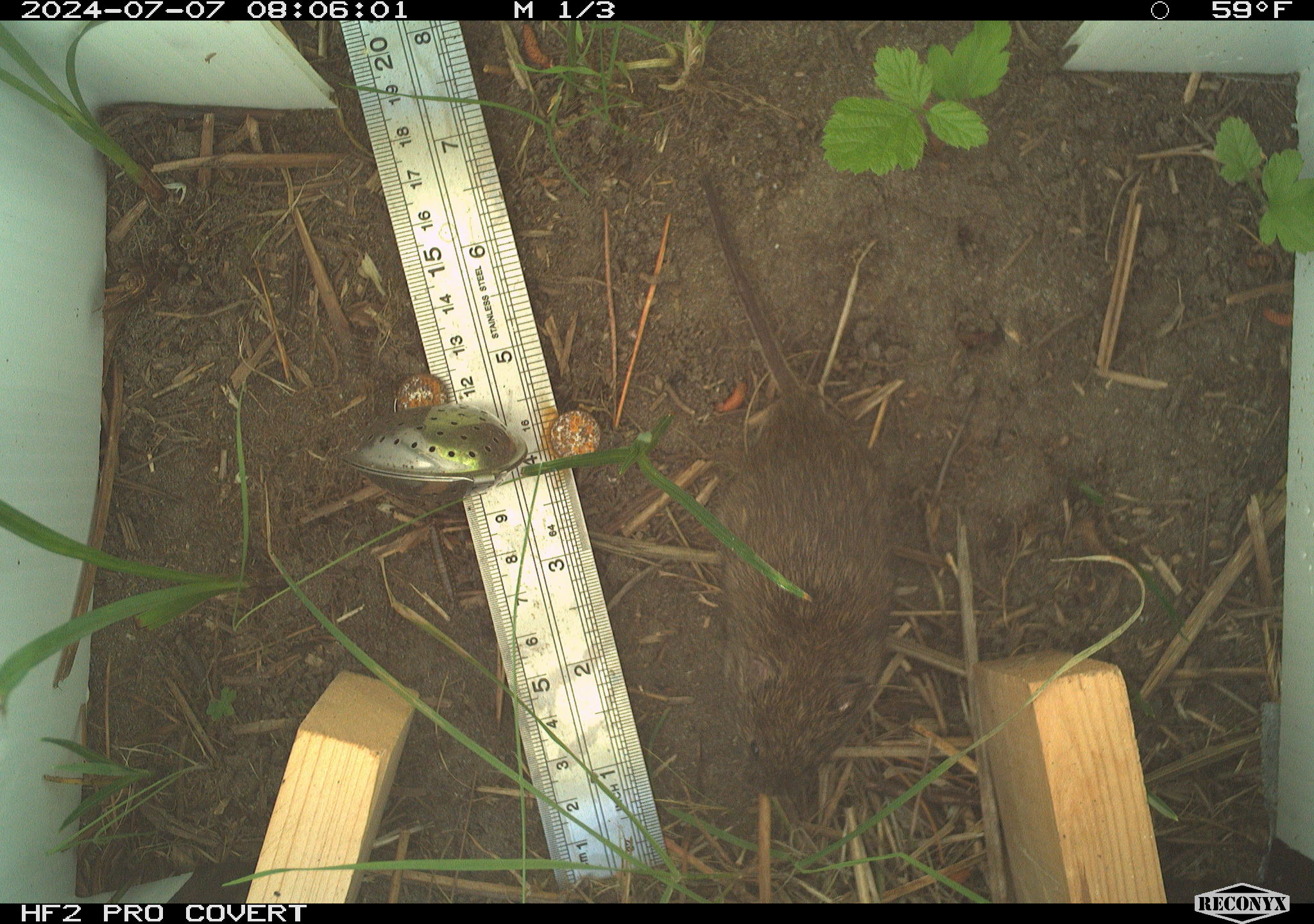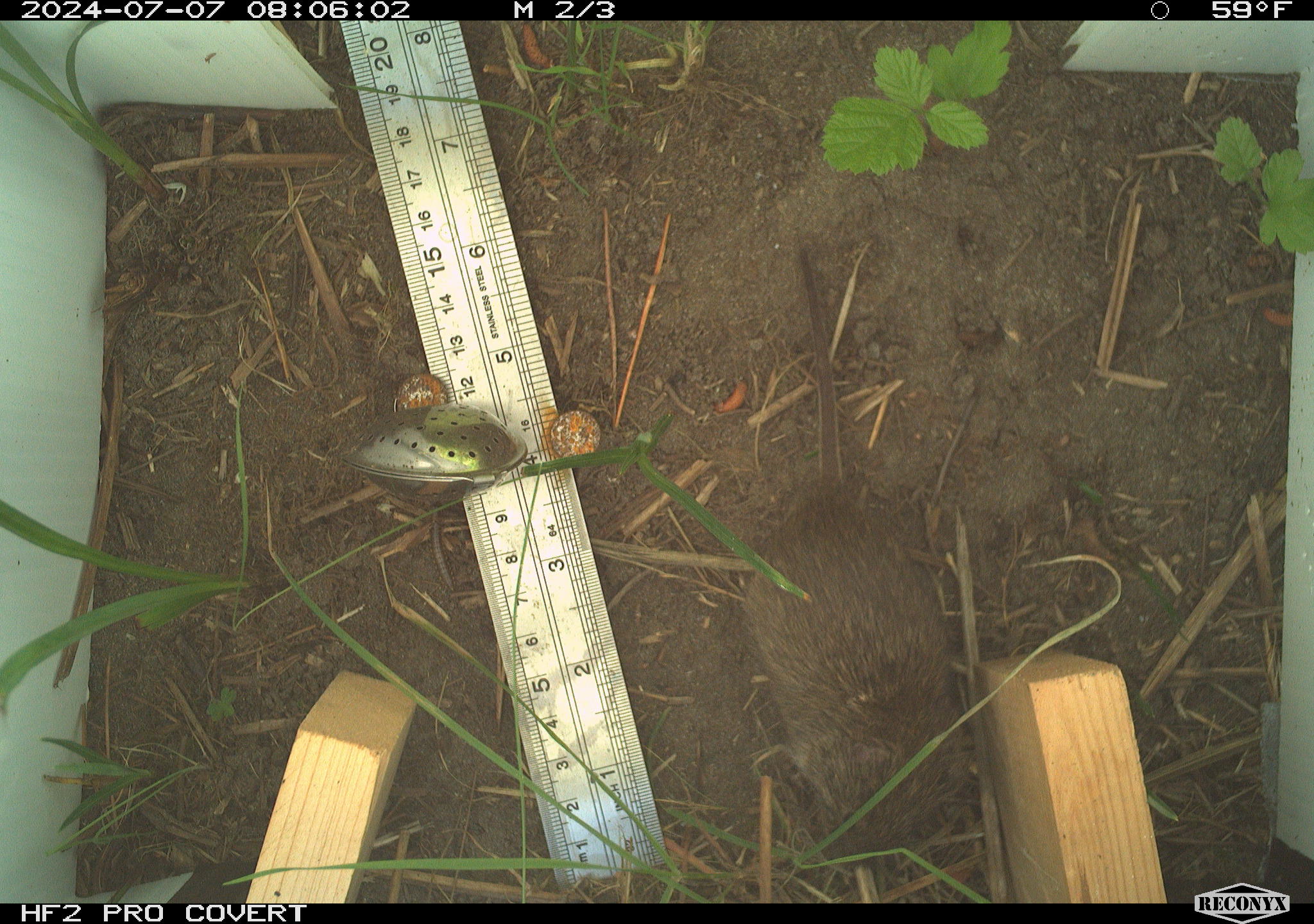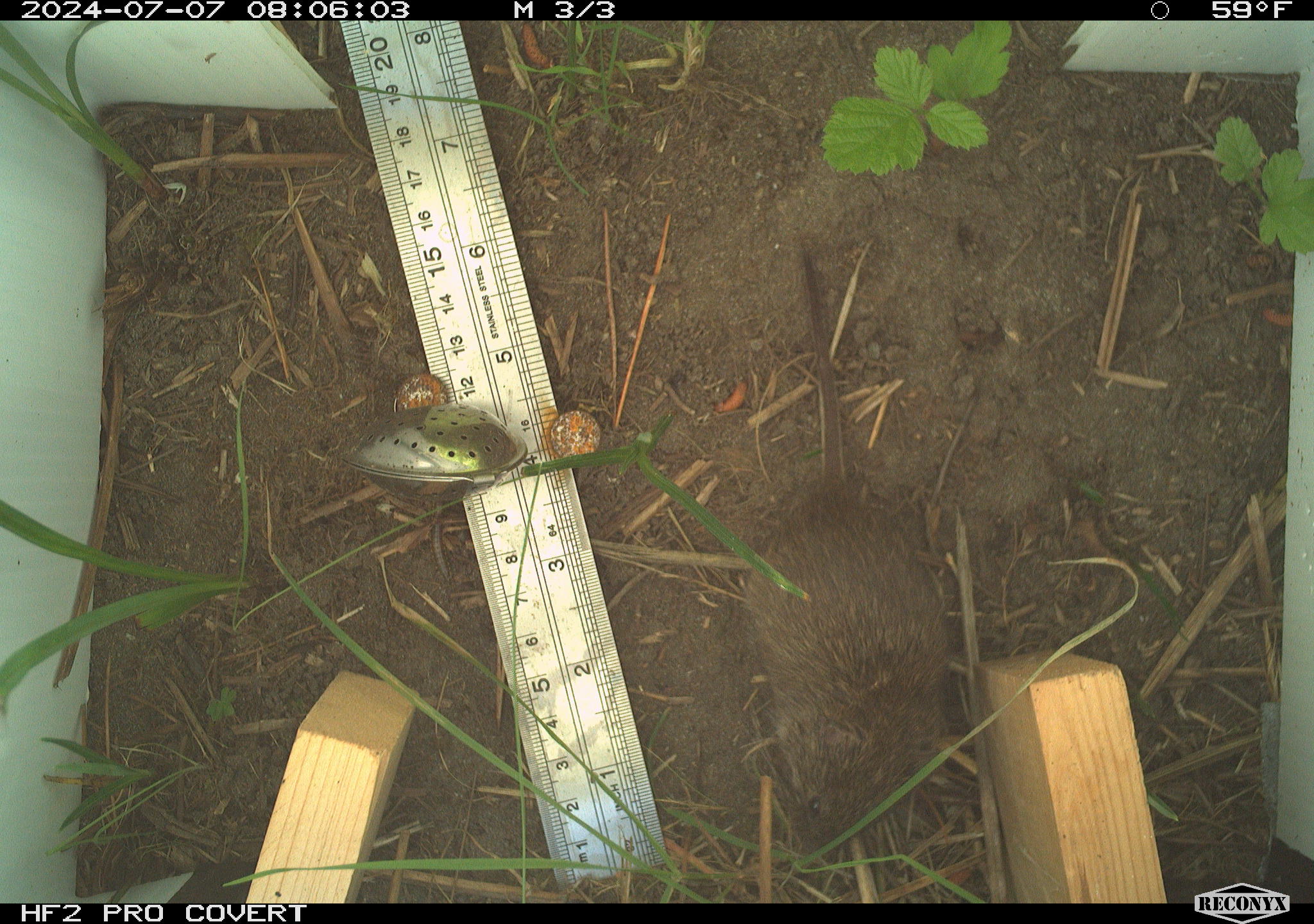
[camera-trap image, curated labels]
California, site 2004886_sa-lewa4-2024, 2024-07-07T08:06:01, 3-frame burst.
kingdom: Animalia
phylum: Chordata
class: Mammalia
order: Rodentia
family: Cricetidae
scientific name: Arvicolinae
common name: voles, lemmings, and muskrats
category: arvicolinae subfamily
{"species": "arvicolinae subfamily (voles, lemmings, and muskrats) (Arvicolinae)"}